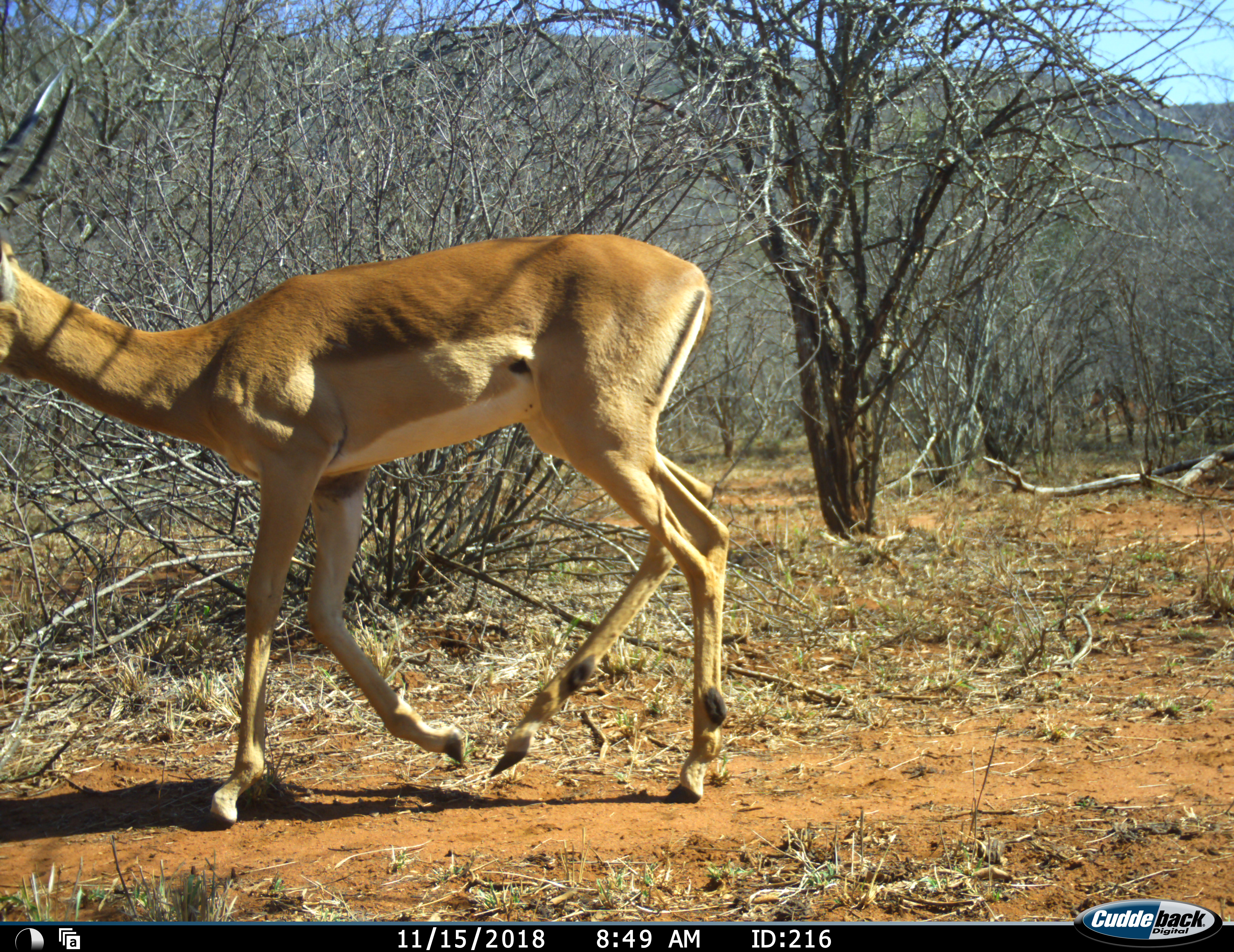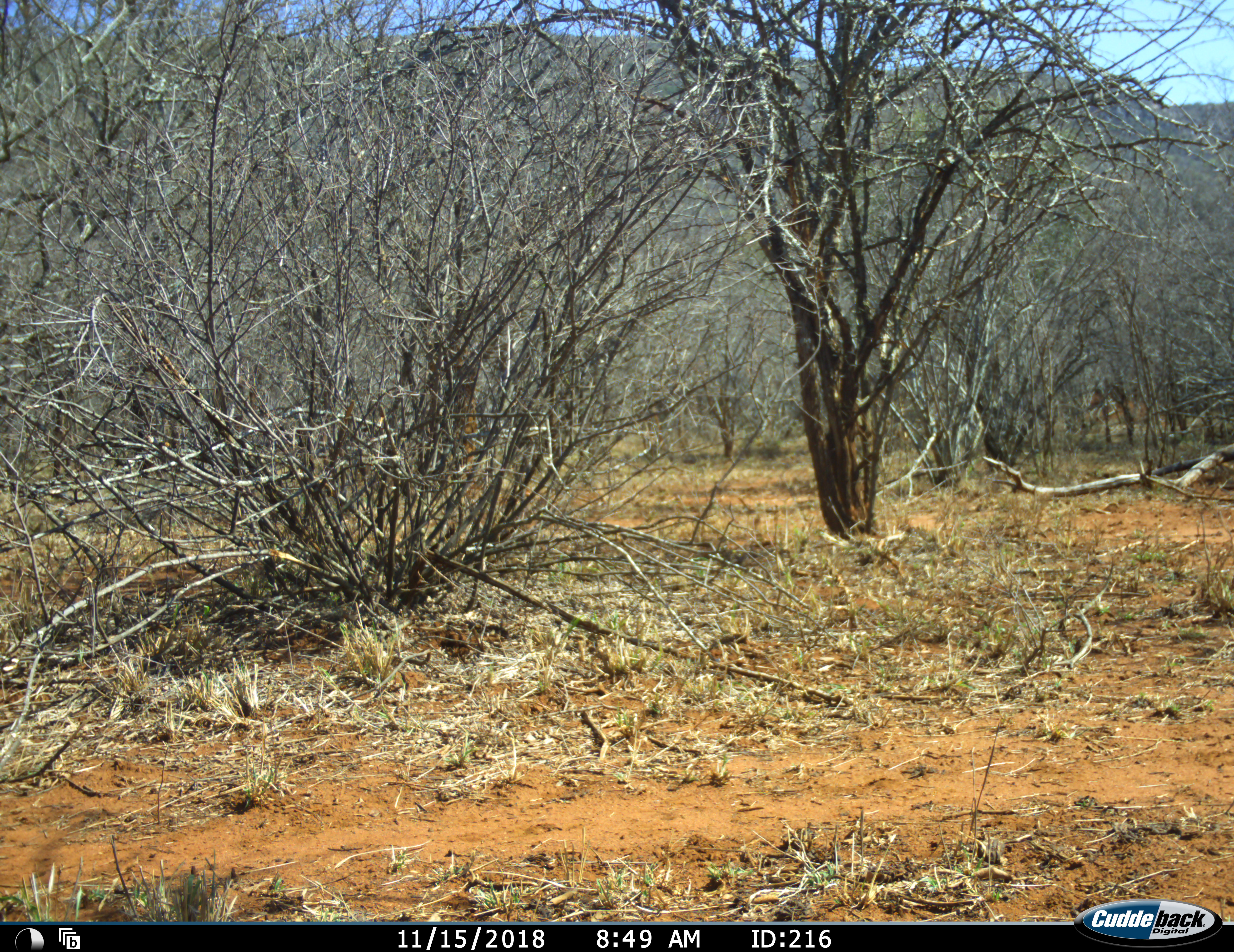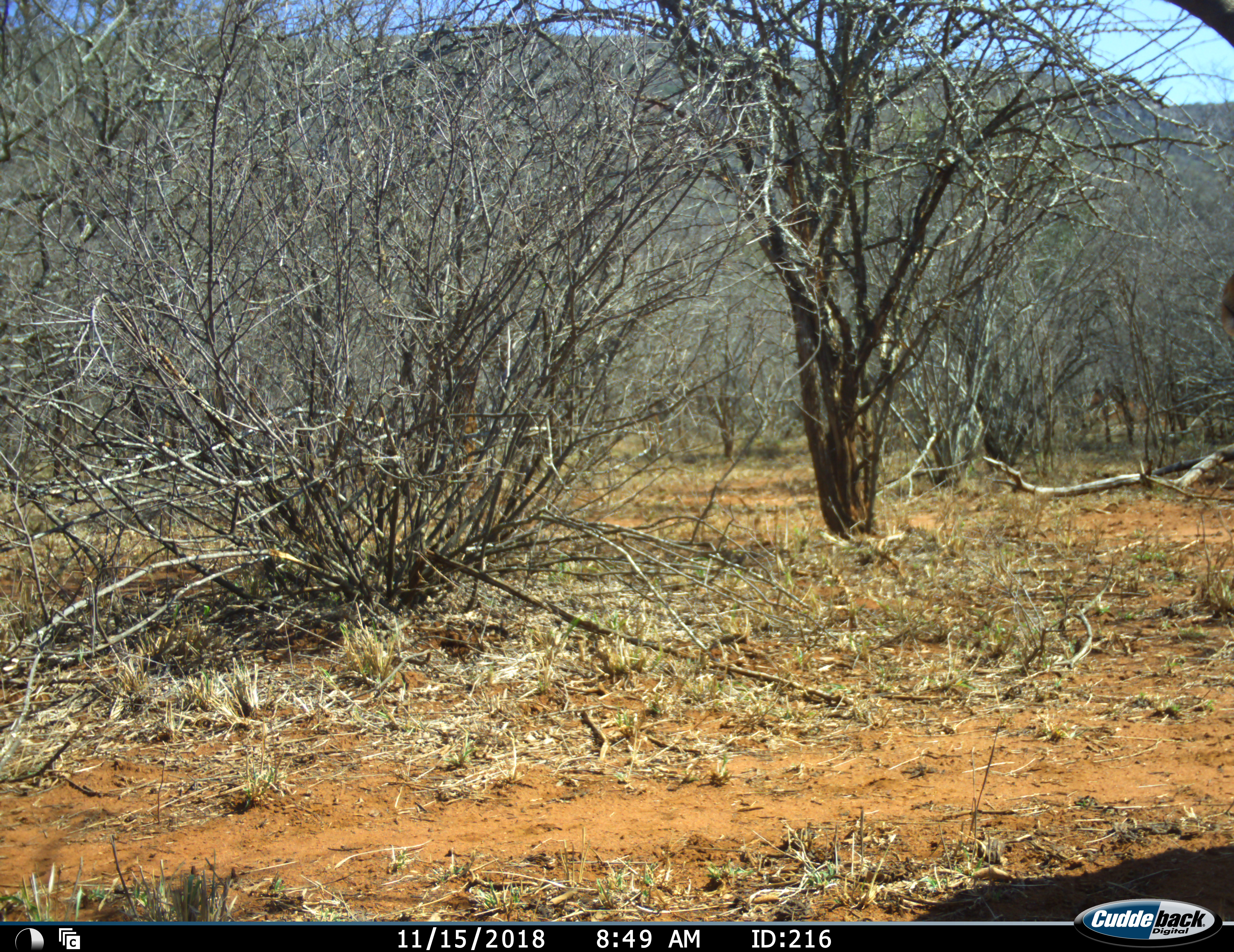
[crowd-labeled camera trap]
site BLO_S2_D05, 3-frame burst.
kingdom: Animalia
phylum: Chordata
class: Mammalia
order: Artiodactyla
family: Bovidae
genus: Aepyceros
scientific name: Aepyceros melampus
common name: impala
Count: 1.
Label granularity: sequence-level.